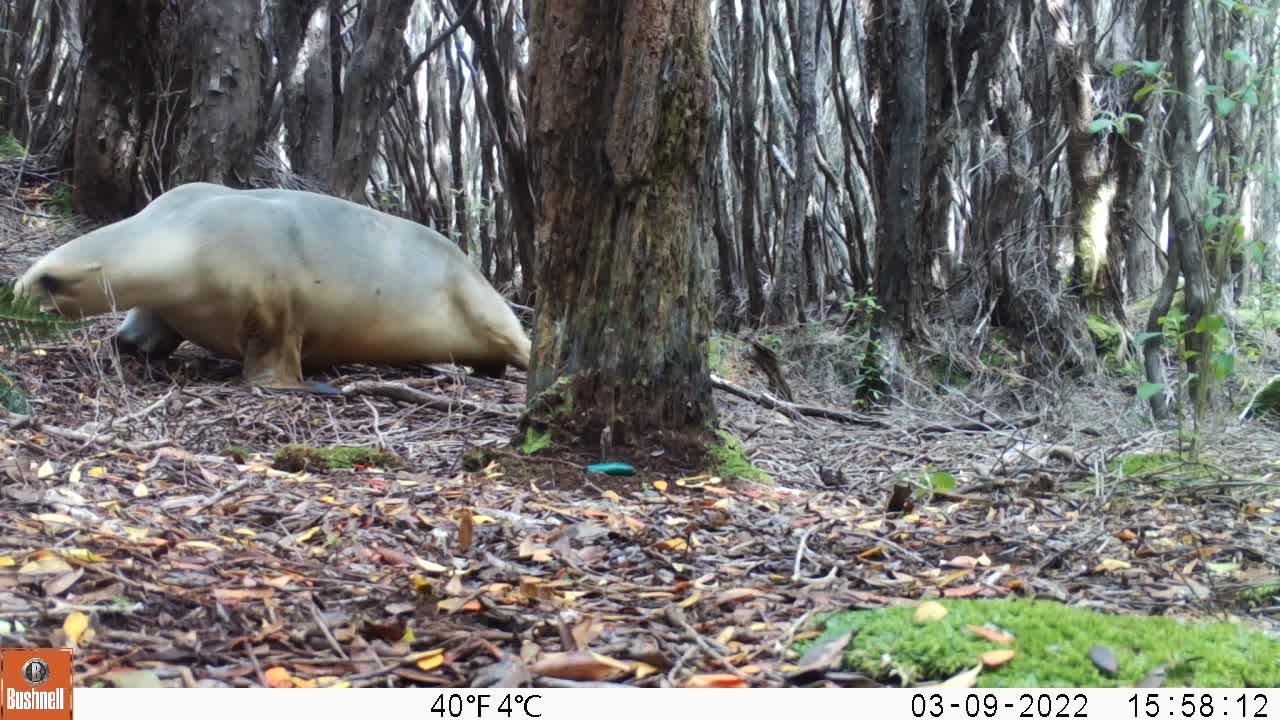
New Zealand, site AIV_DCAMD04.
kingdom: Animalia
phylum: Chordata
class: Mammalia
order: Carnivora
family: Otariidae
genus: Phocarctos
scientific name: Phocarctos hookeri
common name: new zealand sea lion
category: sealion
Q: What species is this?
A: Sealion (new zealand sea lion) (Phocarctos hookeri).